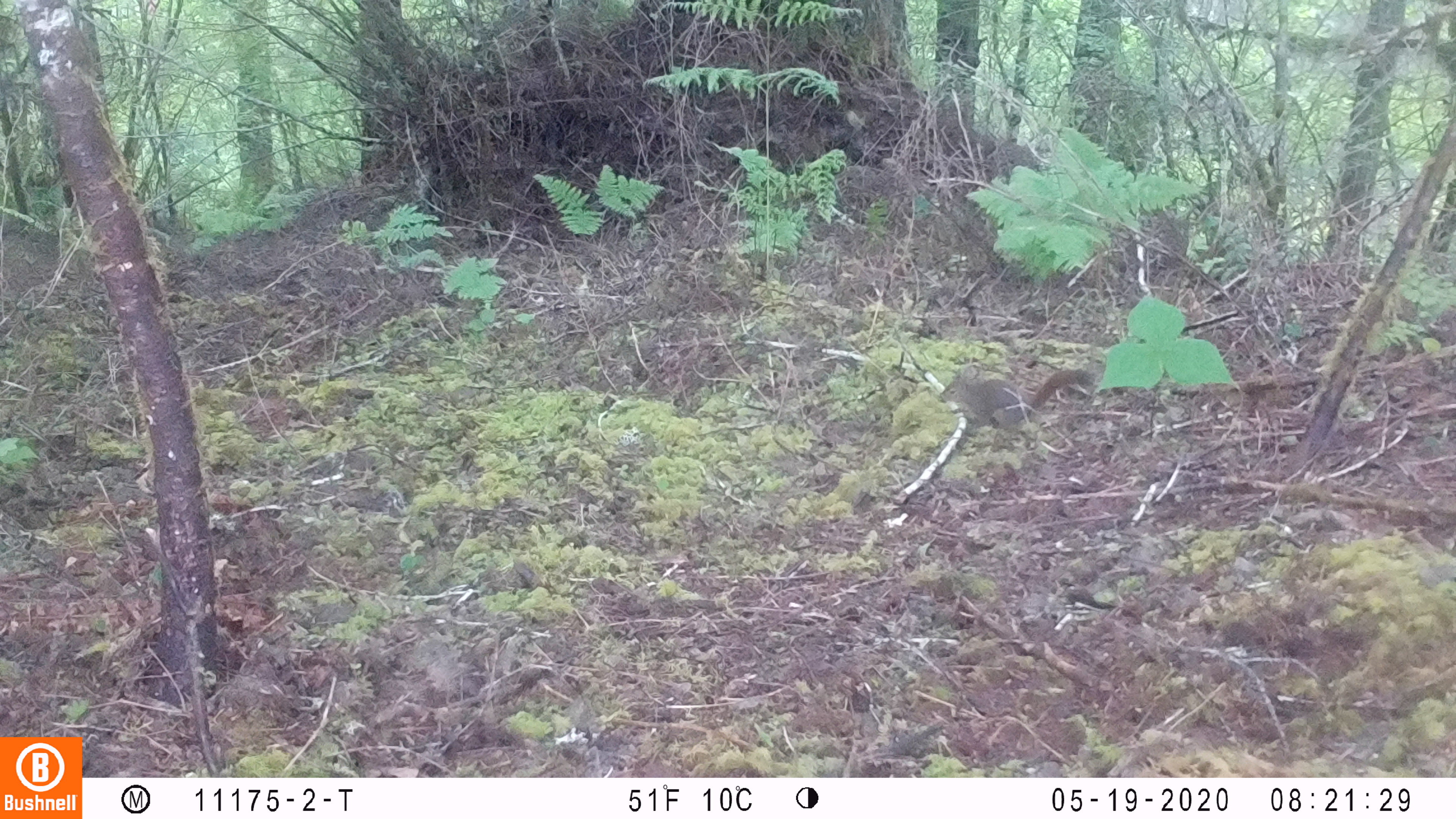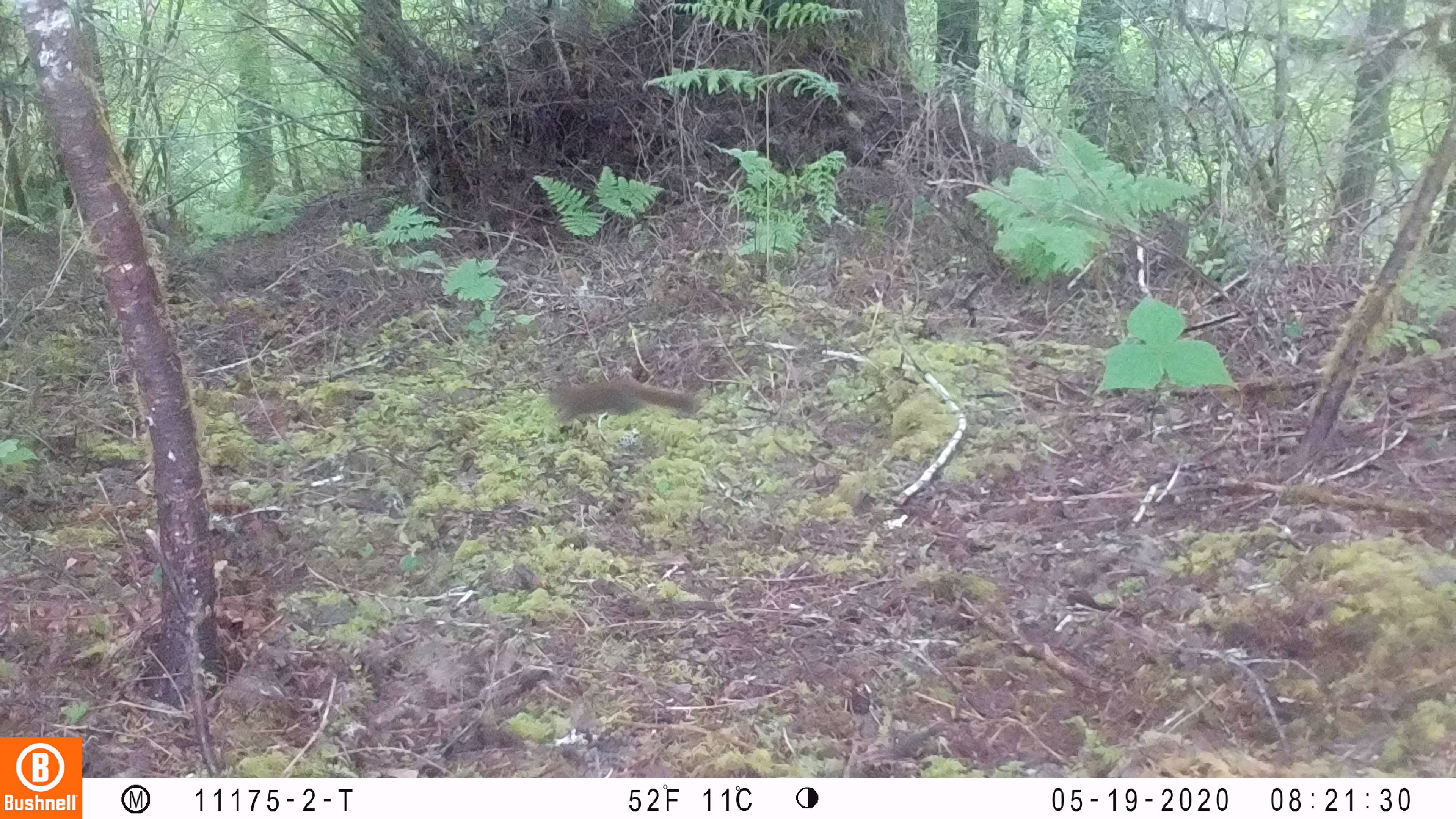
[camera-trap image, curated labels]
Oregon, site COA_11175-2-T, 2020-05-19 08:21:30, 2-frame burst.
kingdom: Animalia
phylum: Chordata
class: Mammalia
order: Rodentia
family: Sciuridae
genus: Tamiasciurus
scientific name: Tamiasciurus douglasii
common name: douglas squirrel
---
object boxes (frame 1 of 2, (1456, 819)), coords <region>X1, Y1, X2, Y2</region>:
douglas squirrel: <region>933, 366, 1104, 431</region>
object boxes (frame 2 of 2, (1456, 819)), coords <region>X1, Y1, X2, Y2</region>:
douglas squirrel: <region>544, 374, 705, 433</region>